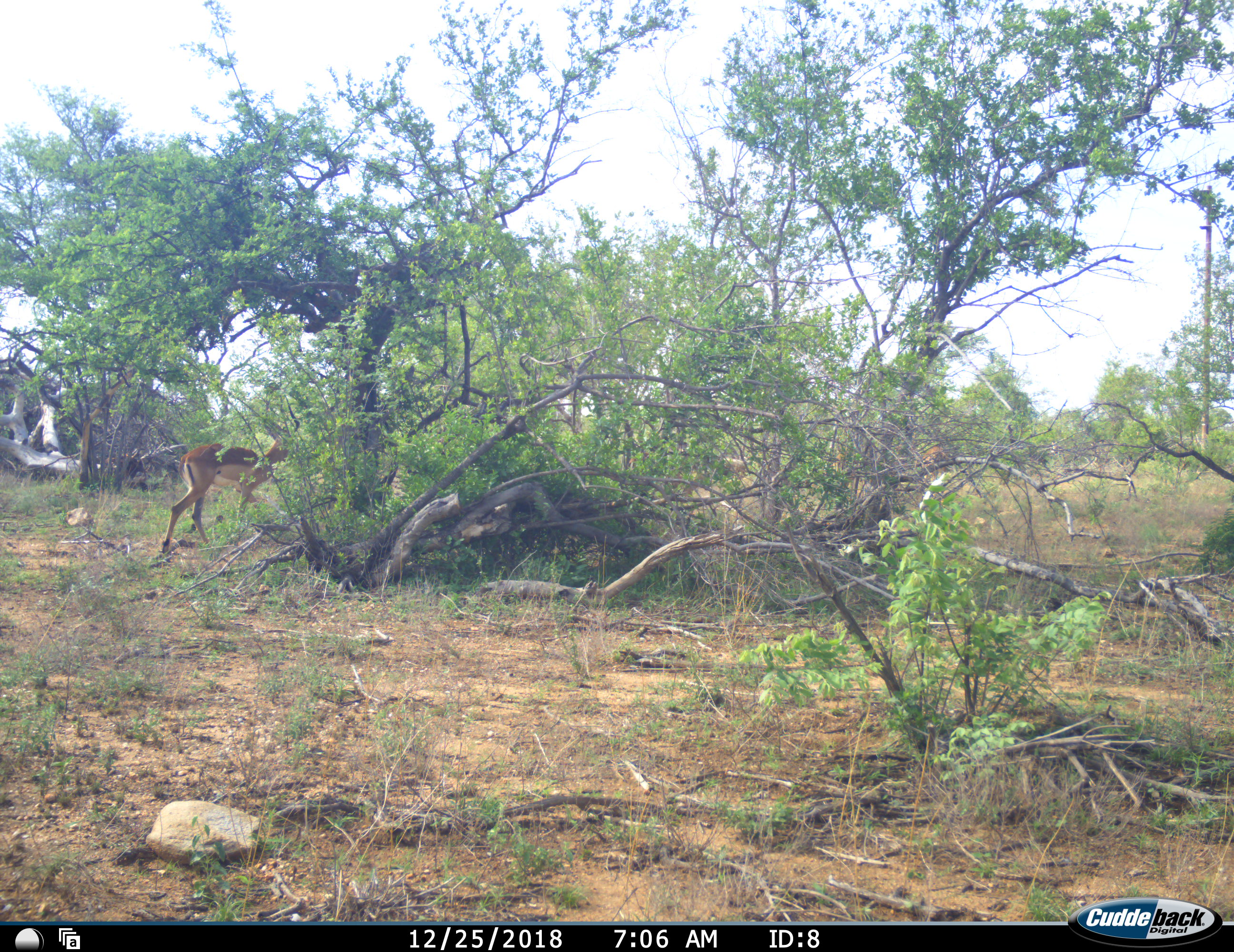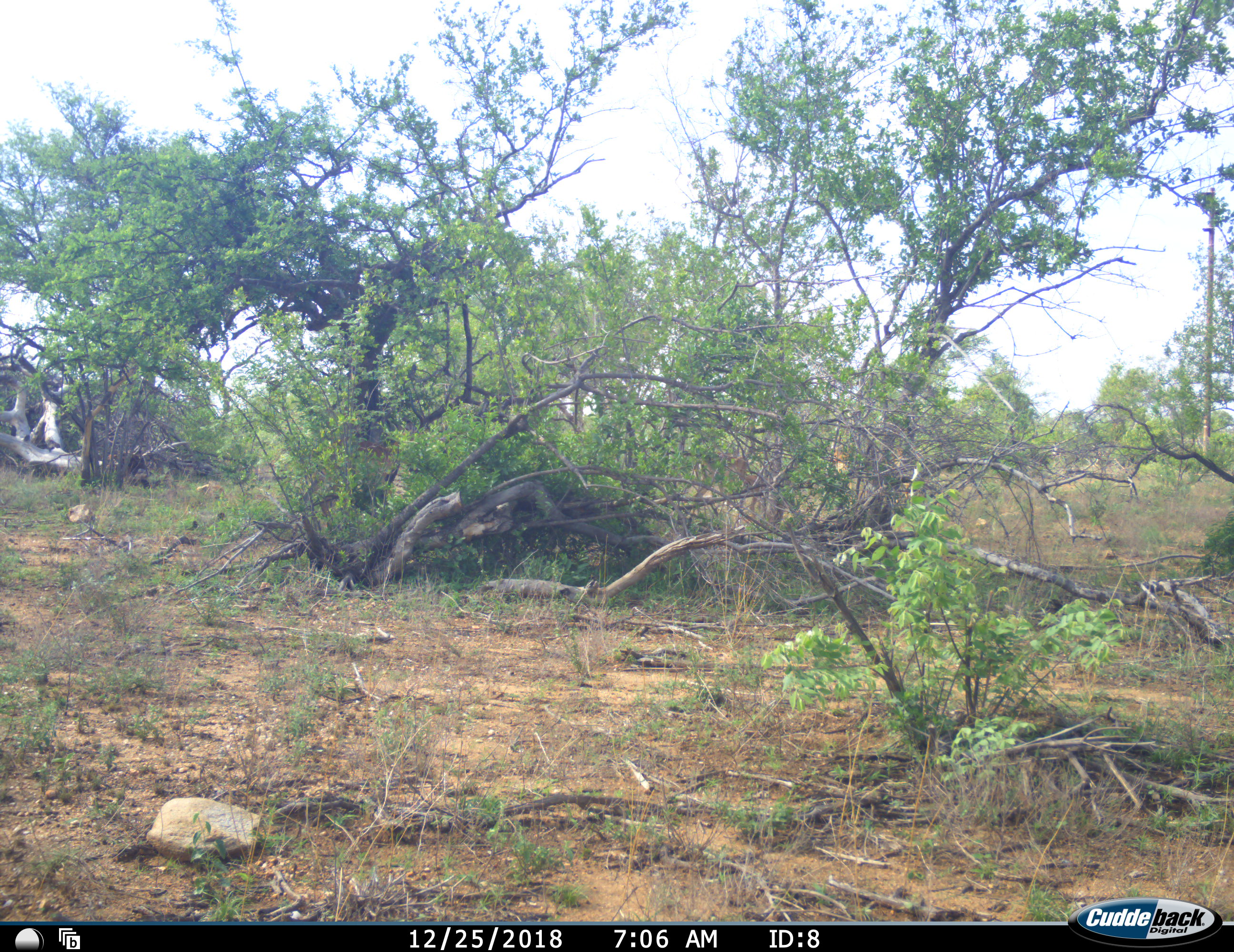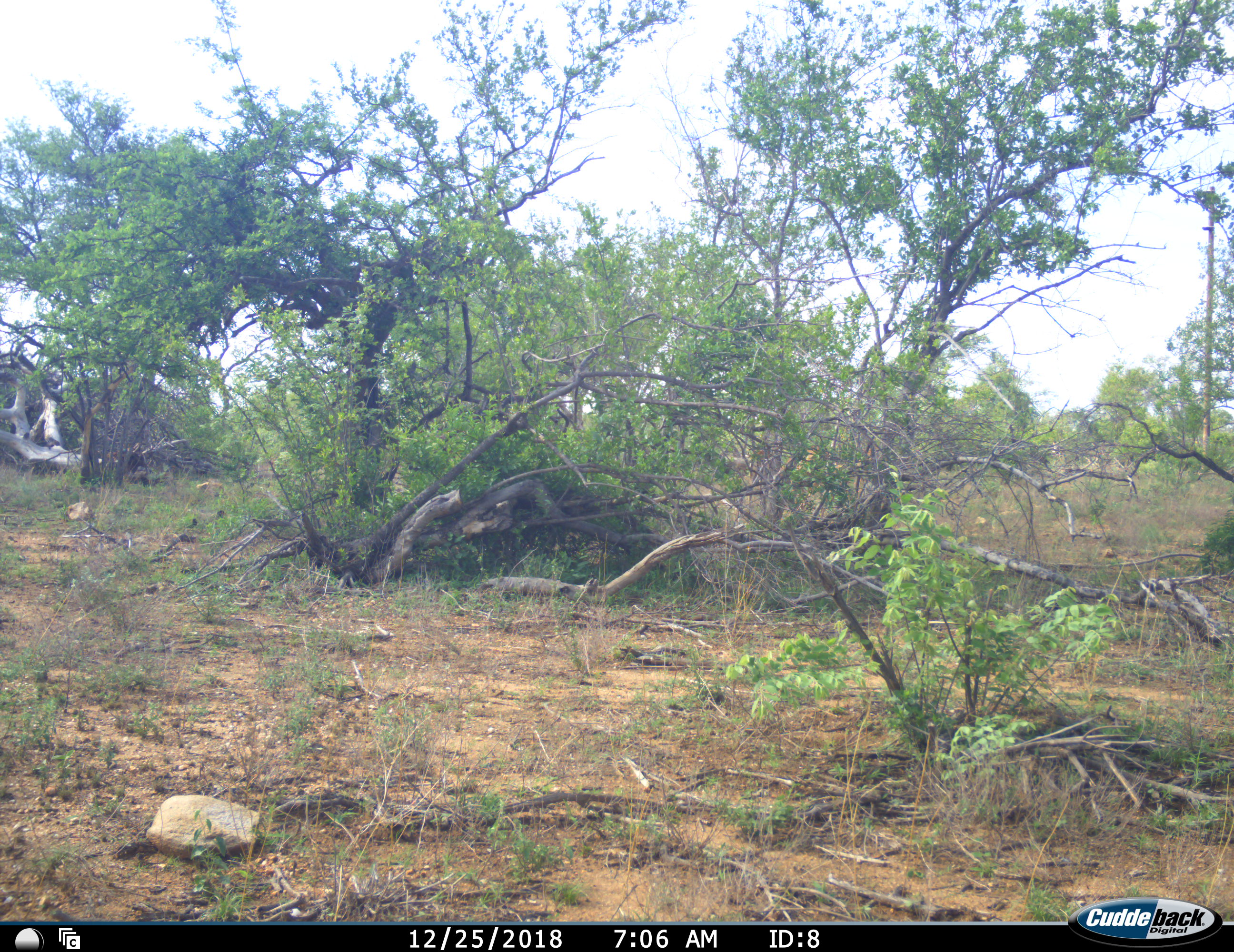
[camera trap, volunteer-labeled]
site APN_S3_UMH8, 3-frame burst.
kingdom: Animalia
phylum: Chordata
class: Mammalia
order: Artiodactyla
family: Bovidae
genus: Aepyceros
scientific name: Aepyceros melampus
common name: impala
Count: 2.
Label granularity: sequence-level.